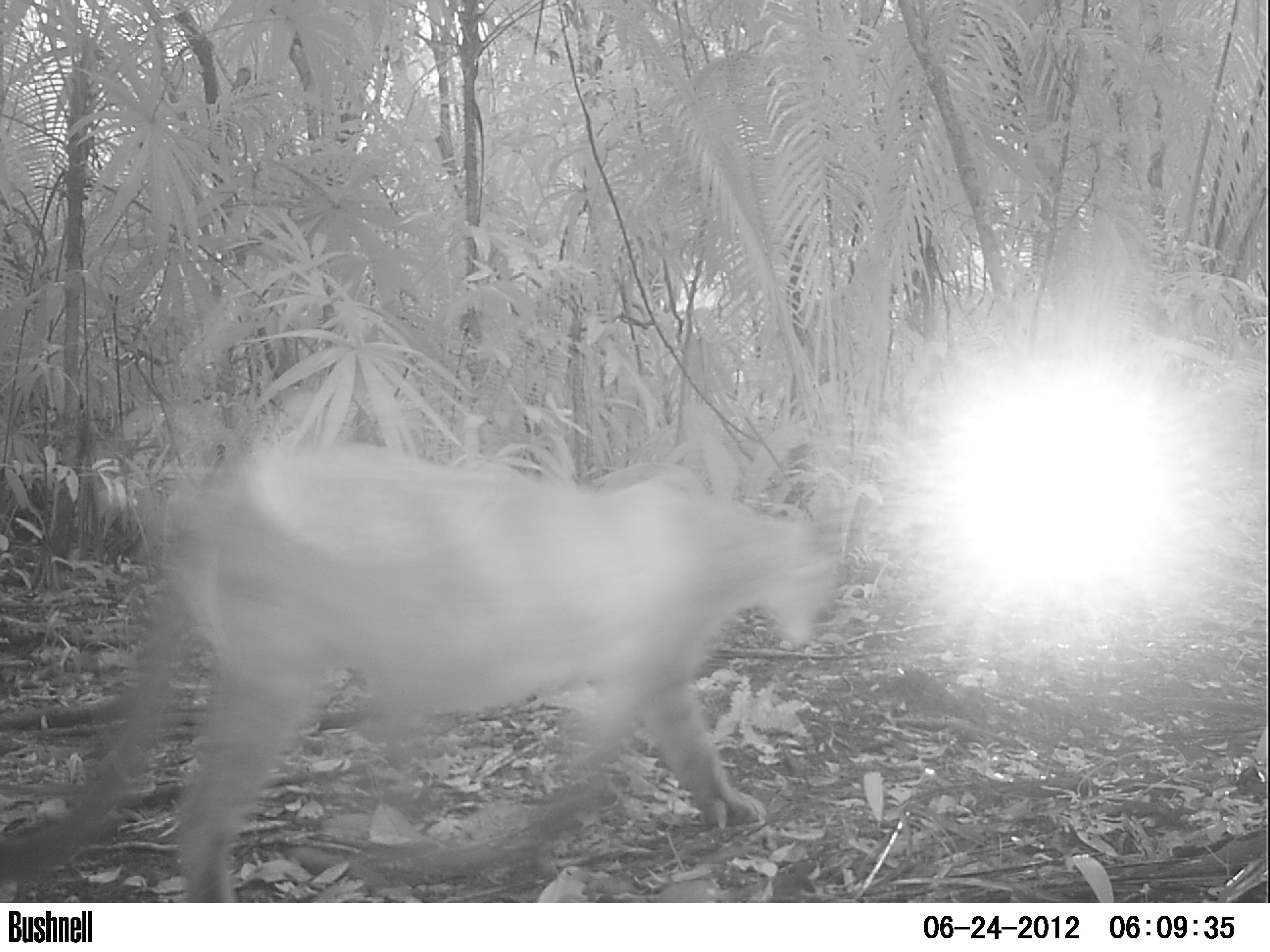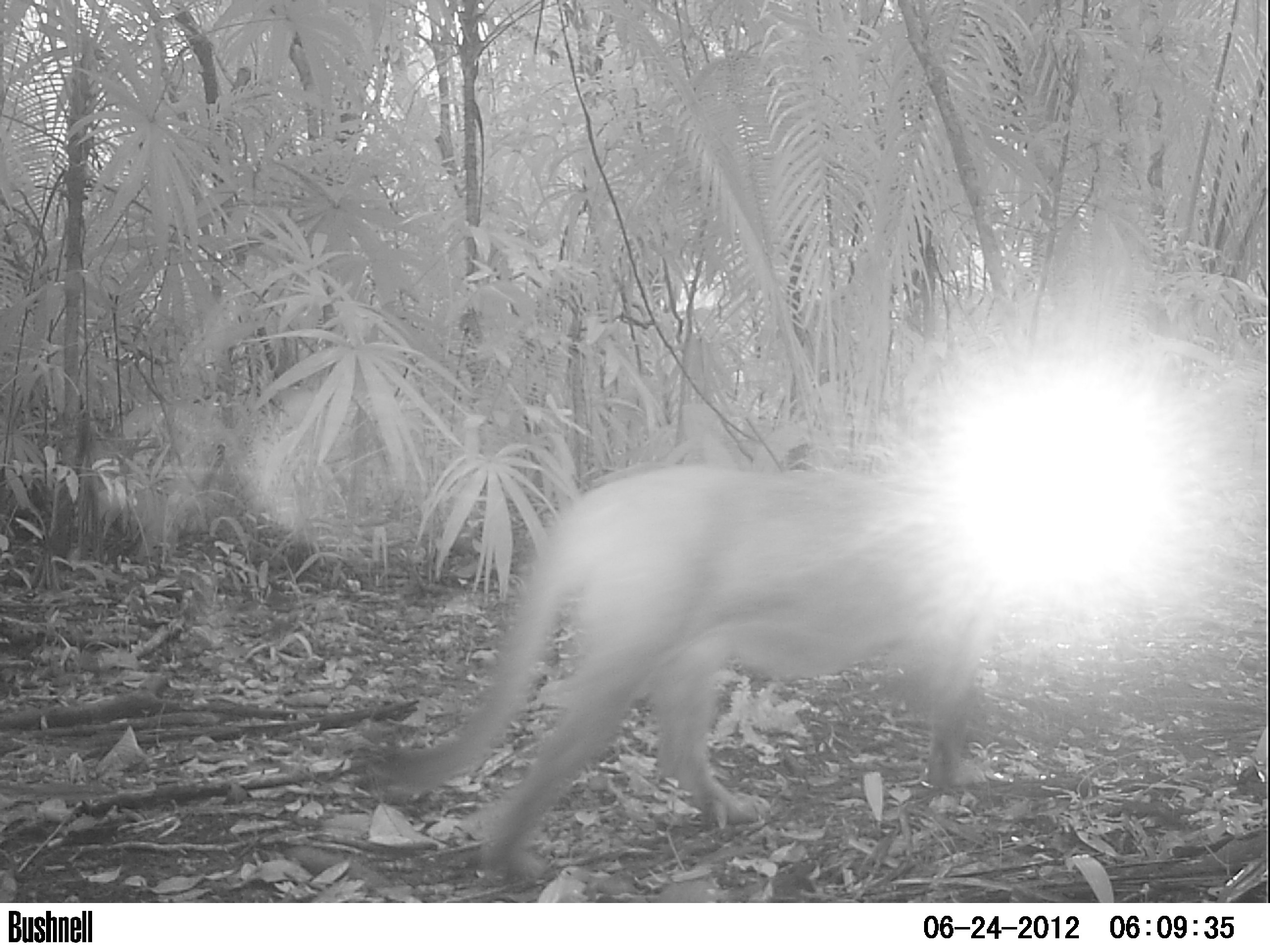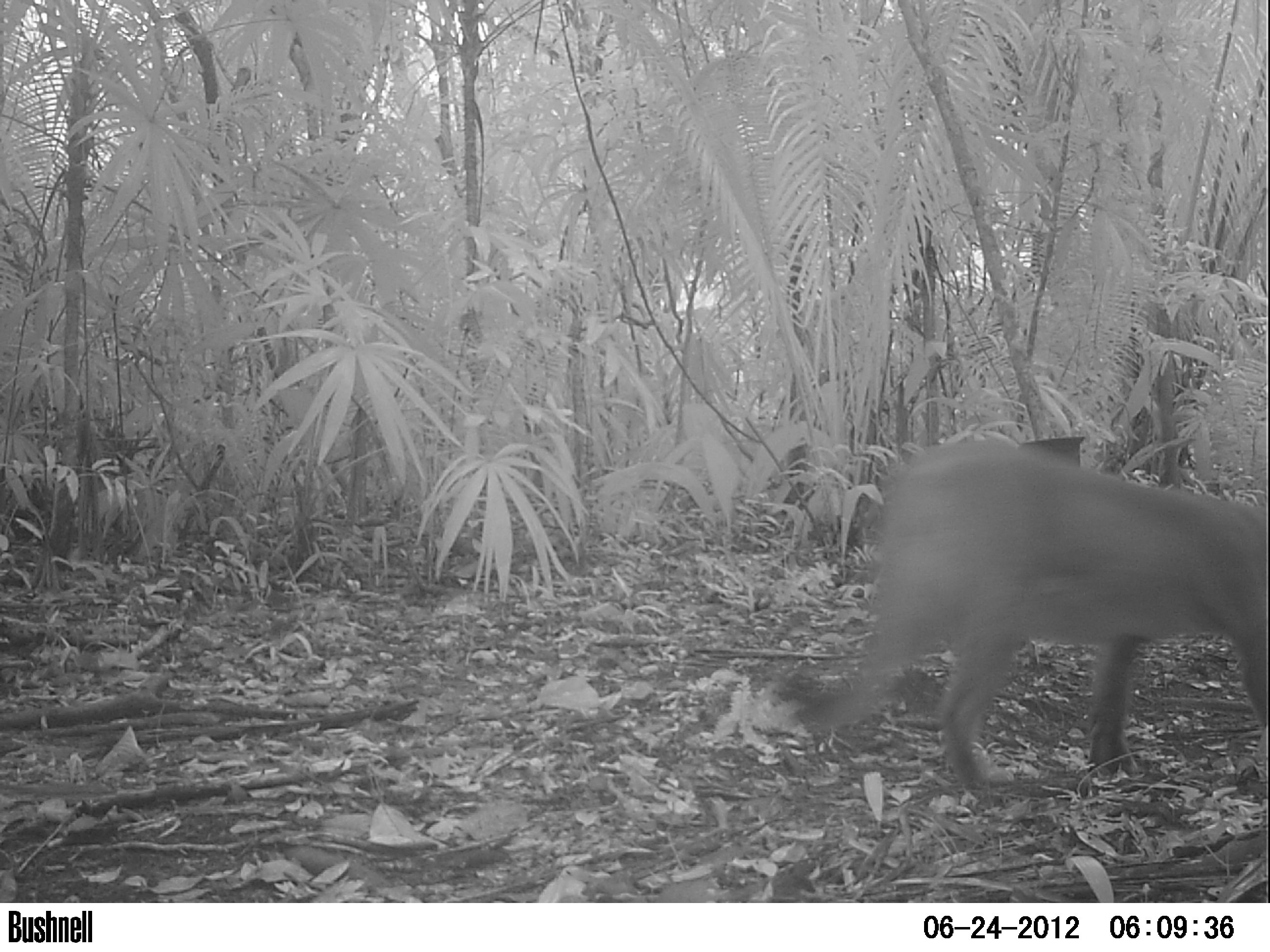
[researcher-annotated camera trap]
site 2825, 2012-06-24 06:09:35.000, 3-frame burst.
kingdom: Animalia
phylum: Chordata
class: Mammalia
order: Carnivora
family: Felidae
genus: Puma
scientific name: Puma concolor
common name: mountain lion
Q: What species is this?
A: Puma concolor (mountain lion).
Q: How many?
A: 1.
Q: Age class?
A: Adult.